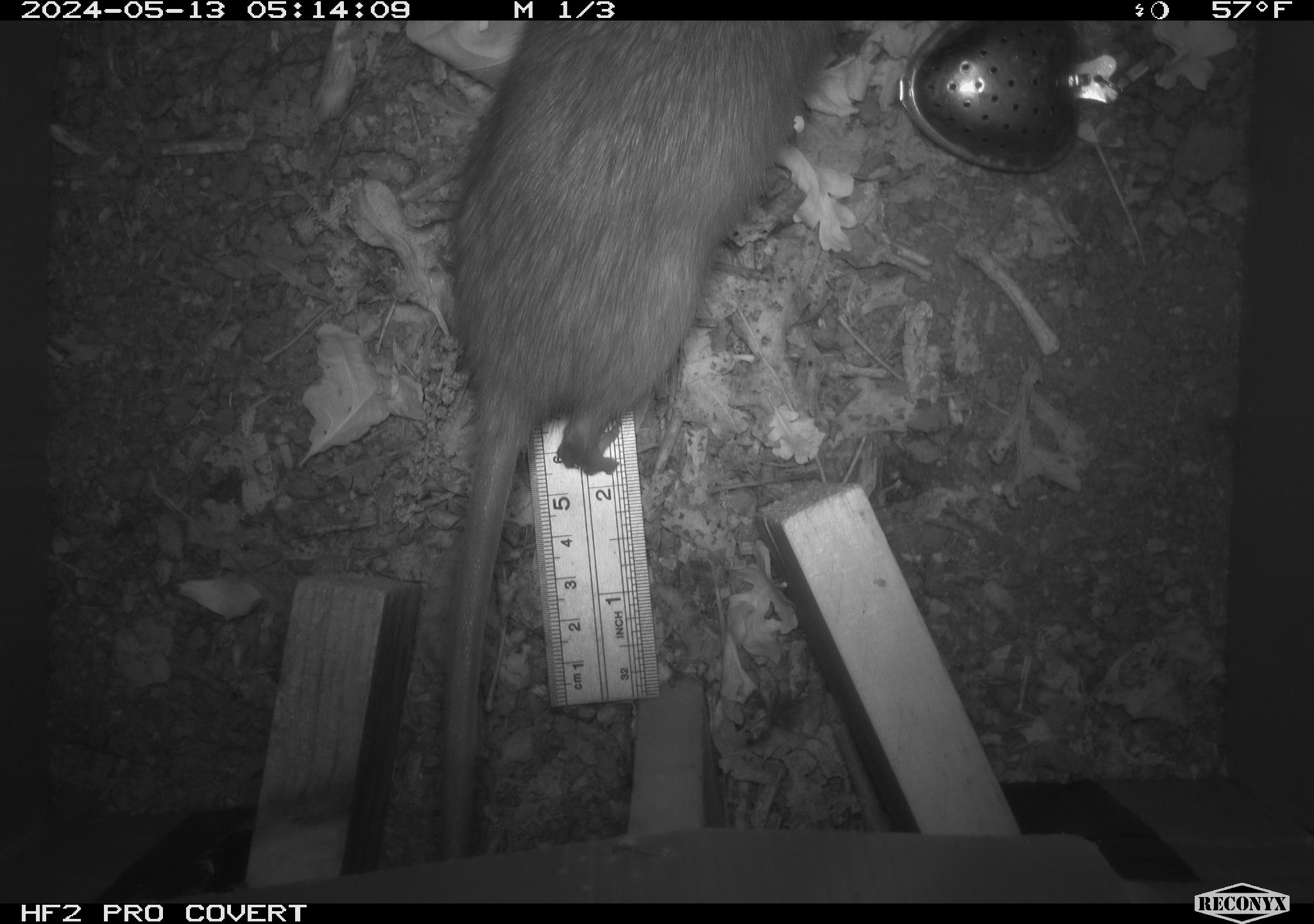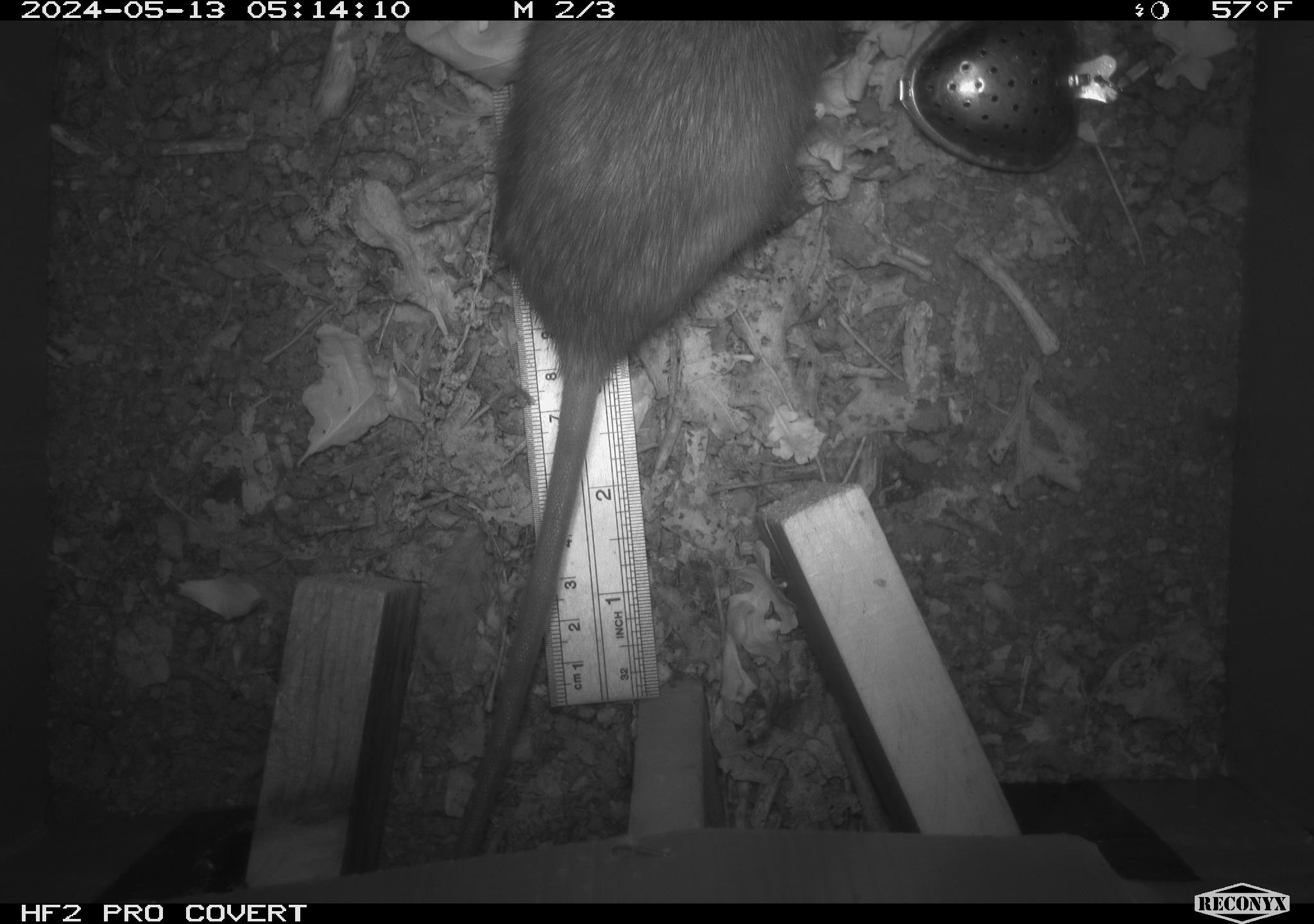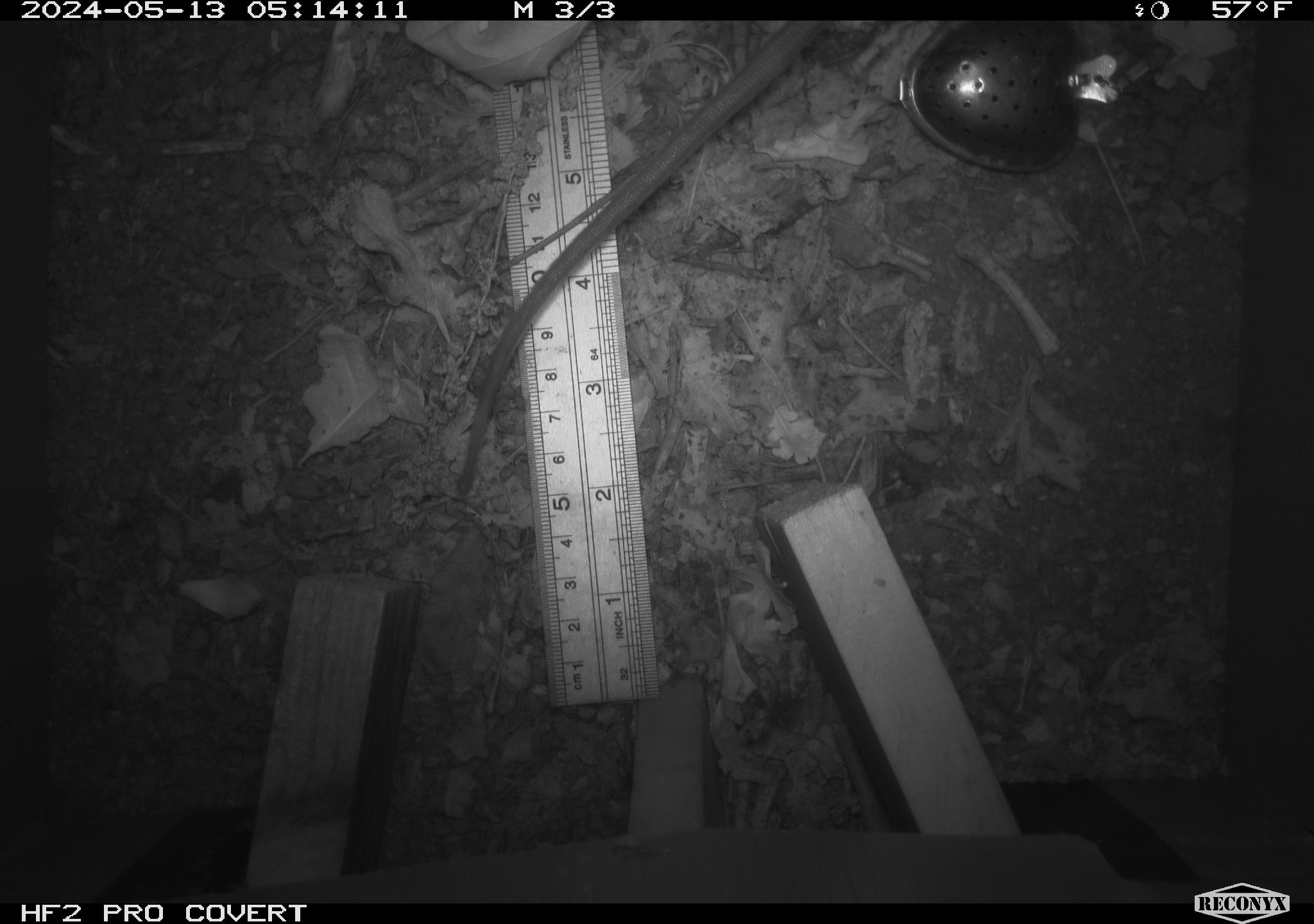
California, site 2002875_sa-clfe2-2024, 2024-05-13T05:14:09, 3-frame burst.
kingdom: Animalia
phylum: Chordata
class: Mammalia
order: Rodentia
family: Muridae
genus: Rattus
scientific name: Rattus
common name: rat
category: rattus species